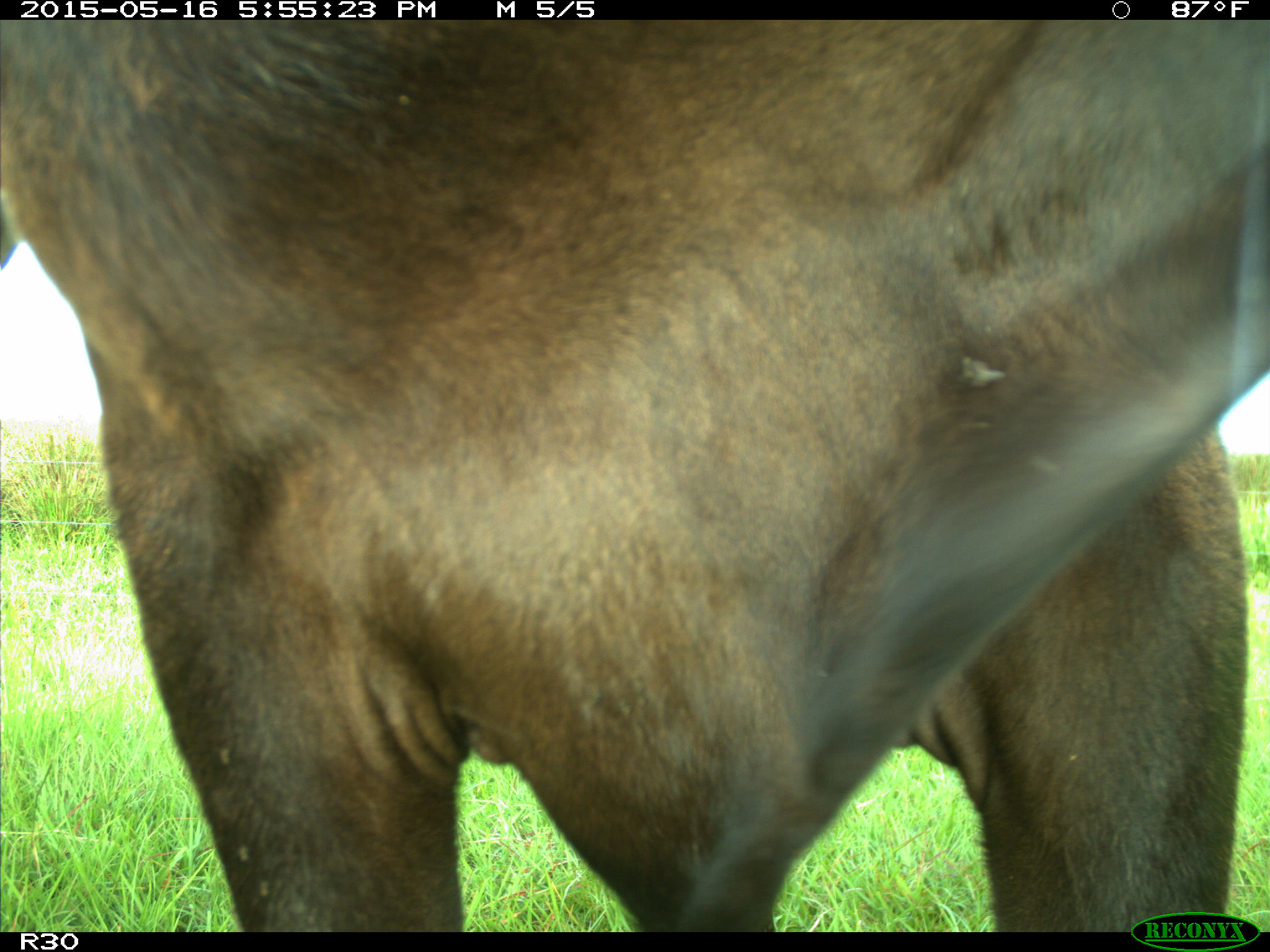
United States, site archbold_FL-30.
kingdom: Animalia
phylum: Chordata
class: Mammalia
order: Artiodactyla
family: Bovidae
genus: Bos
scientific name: Bos taurus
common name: domestic cow